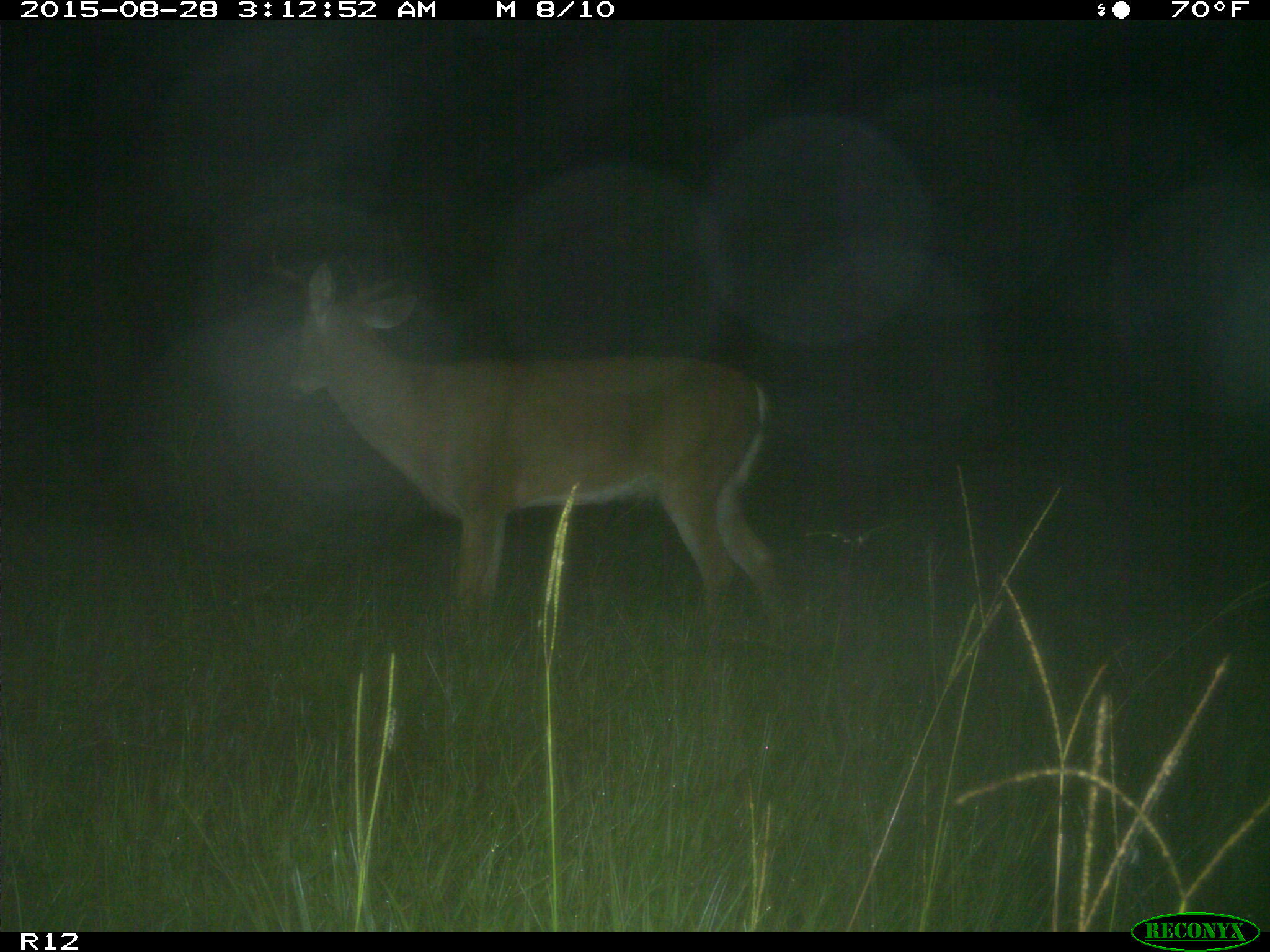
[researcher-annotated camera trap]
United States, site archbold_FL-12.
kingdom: Animalia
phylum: Chordata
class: Mammalia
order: Artiodactyla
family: Cervidae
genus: Odocoileus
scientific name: Odocoileus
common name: deer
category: unidentified deer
Unidentified deer (deer) (Odocoileus).